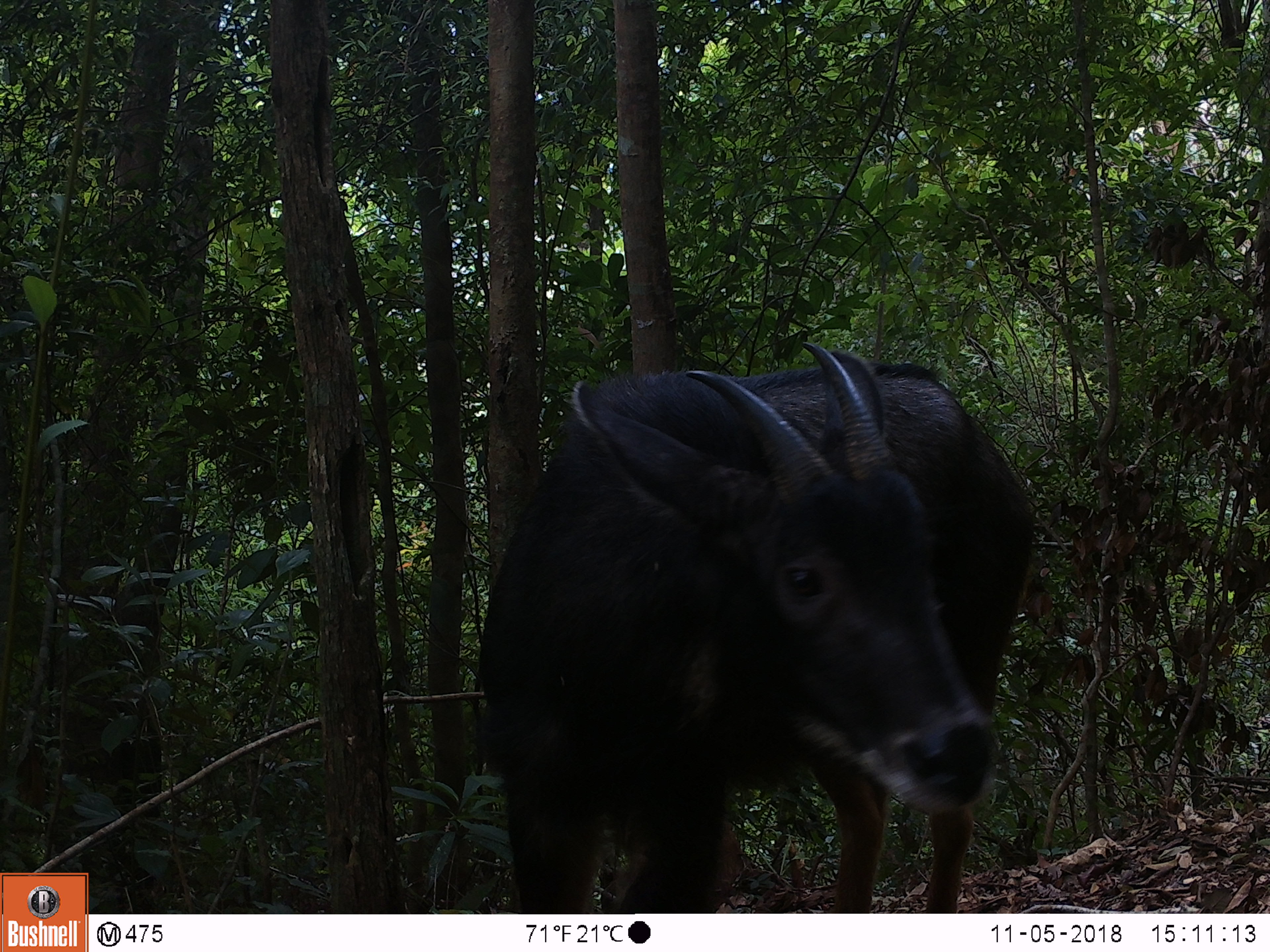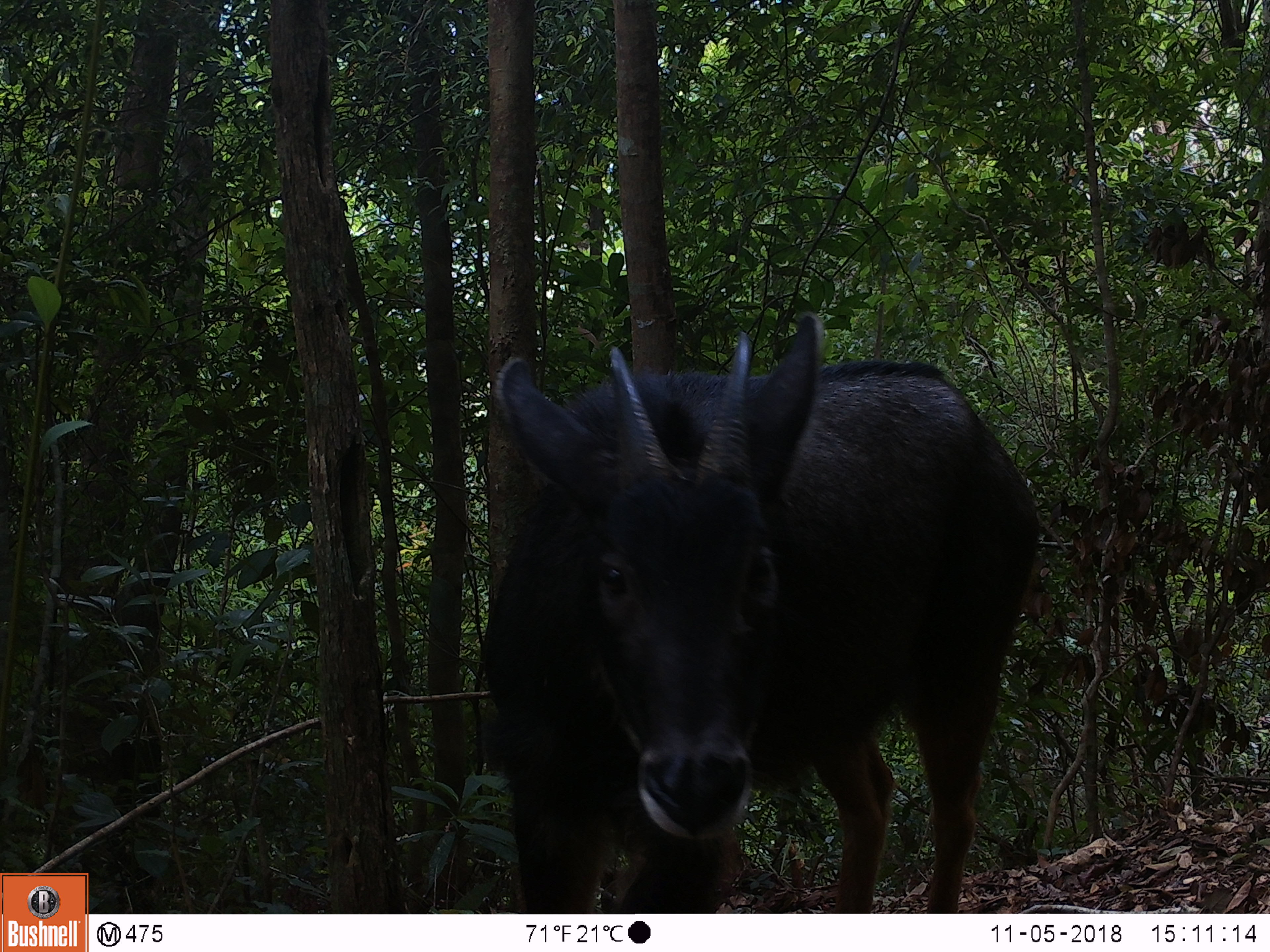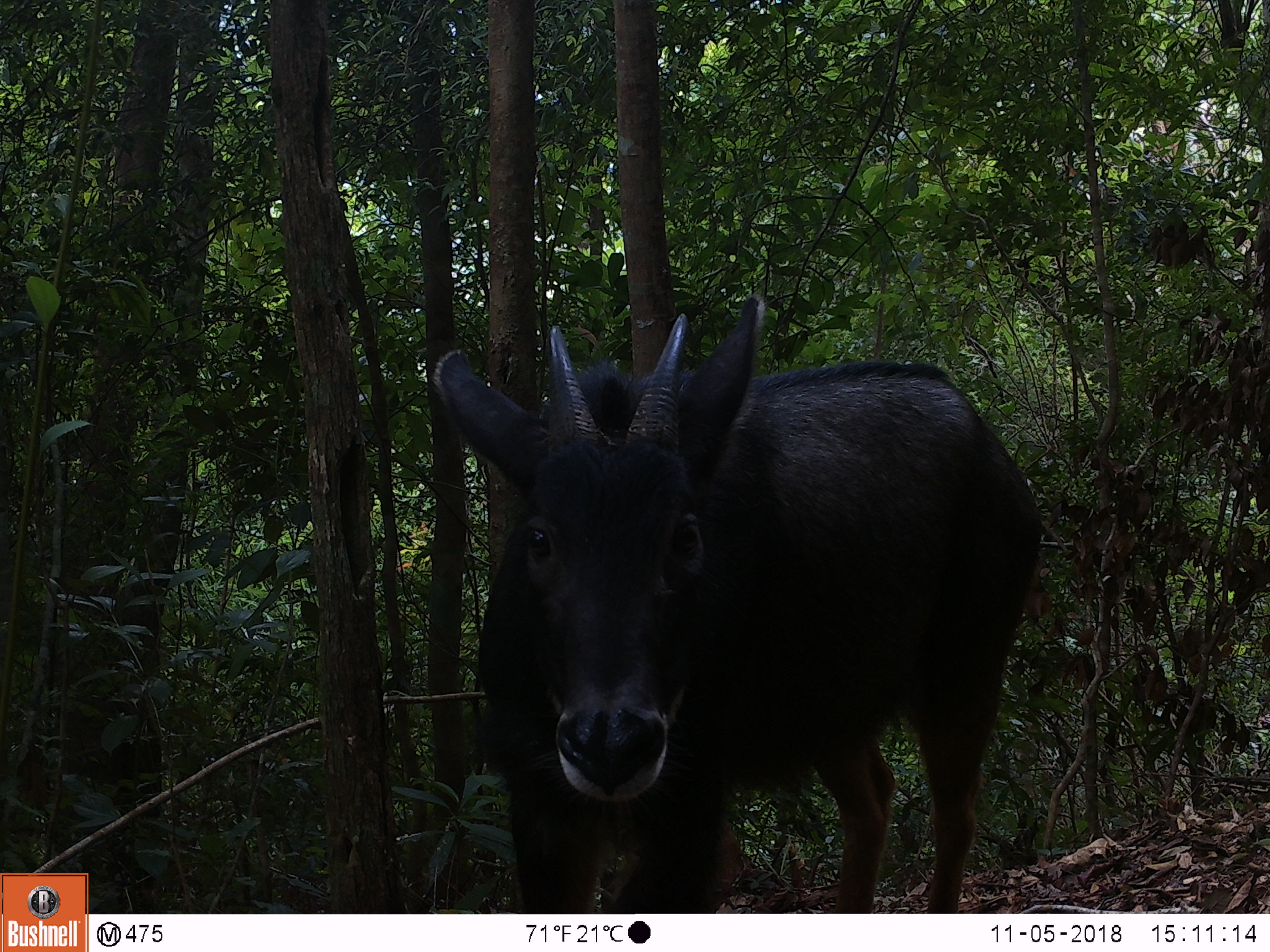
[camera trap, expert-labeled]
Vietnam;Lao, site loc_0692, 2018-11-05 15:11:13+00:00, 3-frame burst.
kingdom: Animalia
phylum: Chordata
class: Mammalia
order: Artiodactyla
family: Bovidae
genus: Capricornis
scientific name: Capricornis sumatraensis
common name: chinese serow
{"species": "chinese serow (Capricornis sumatraensis)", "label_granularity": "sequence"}